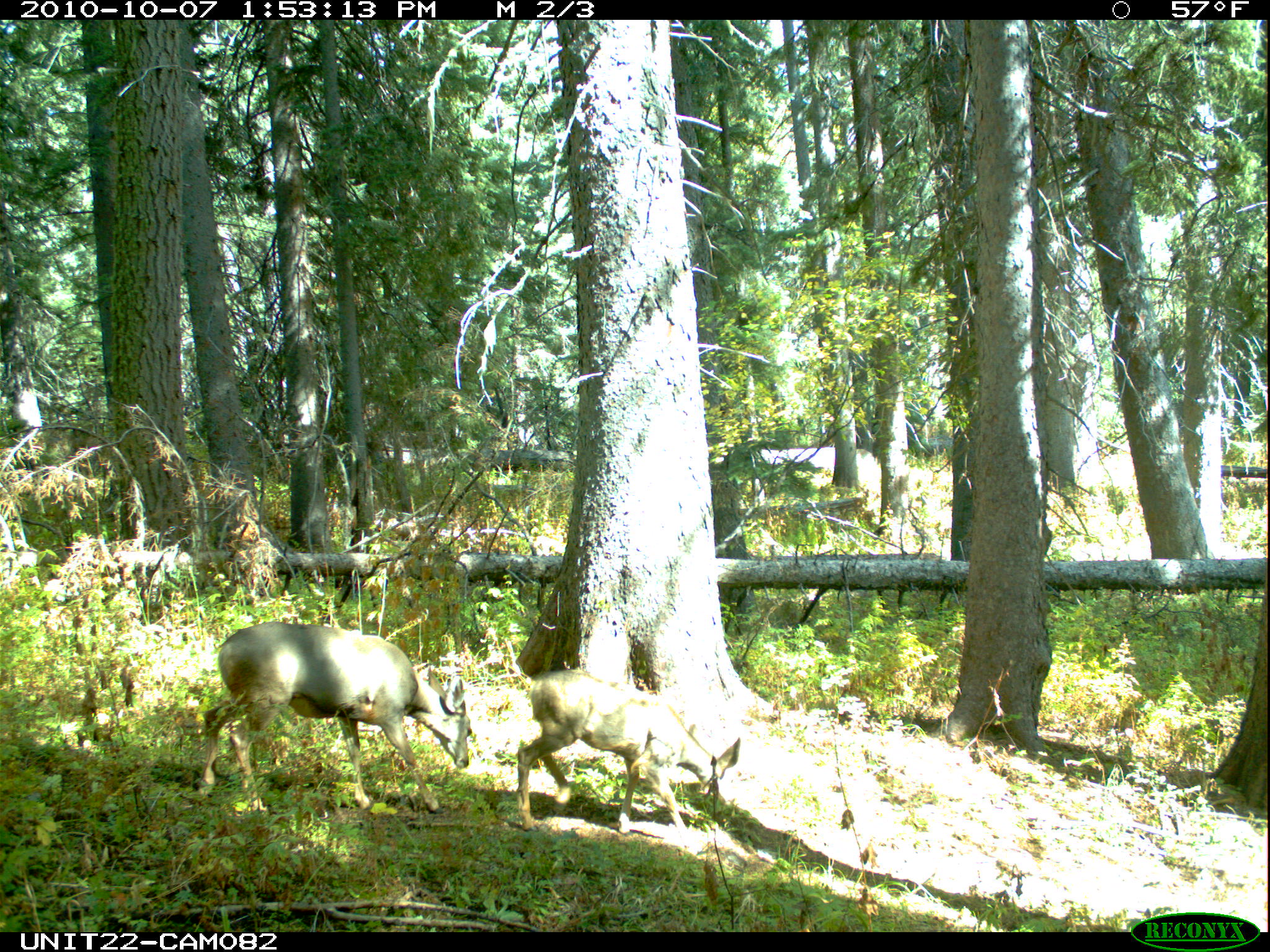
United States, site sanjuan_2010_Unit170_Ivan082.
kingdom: Animalia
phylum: Chordata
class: Mammalia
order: Artiodactyla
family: Cervidae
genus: Odocoileus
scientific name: Odocoileus hemionus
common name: mule deer